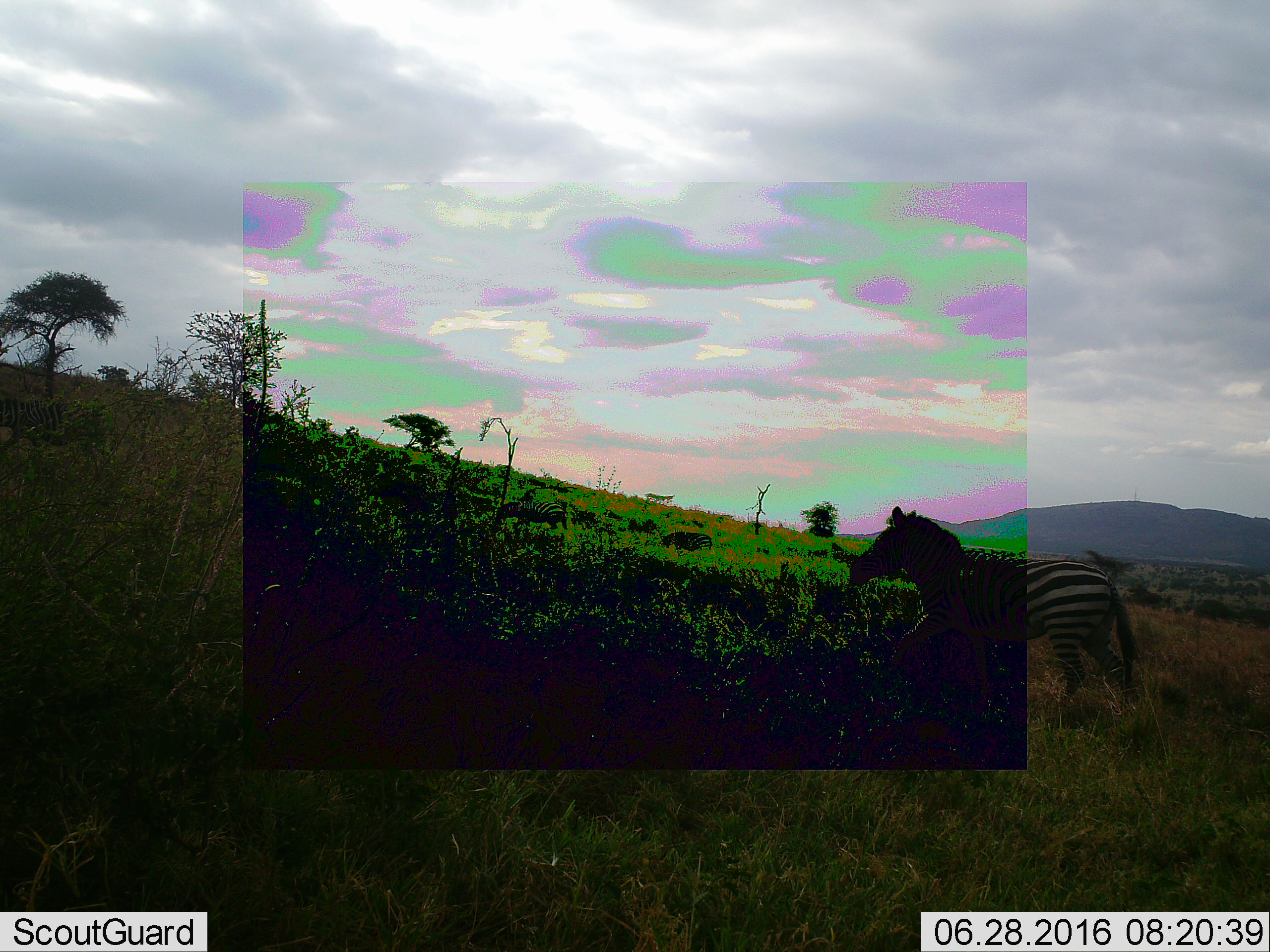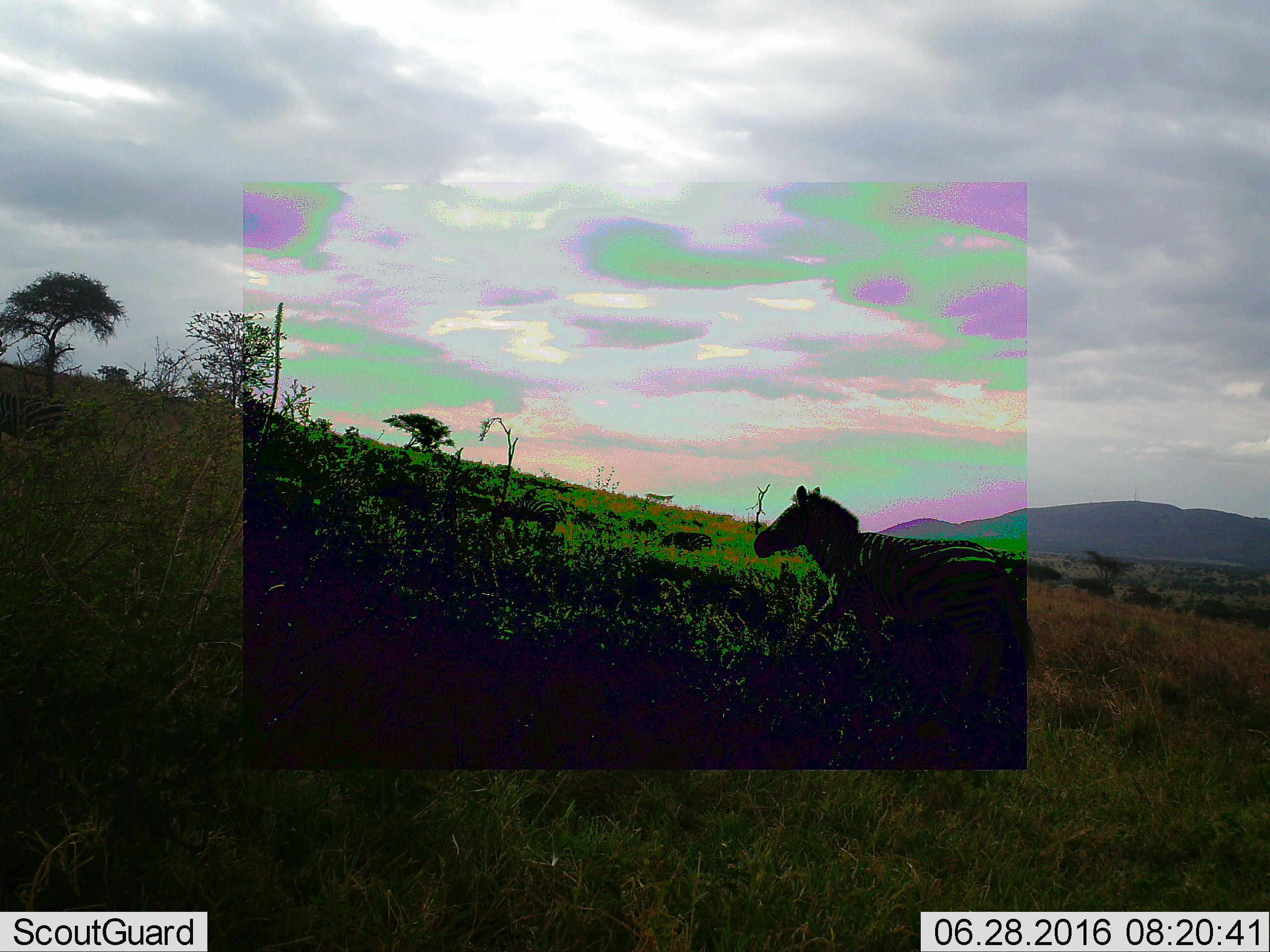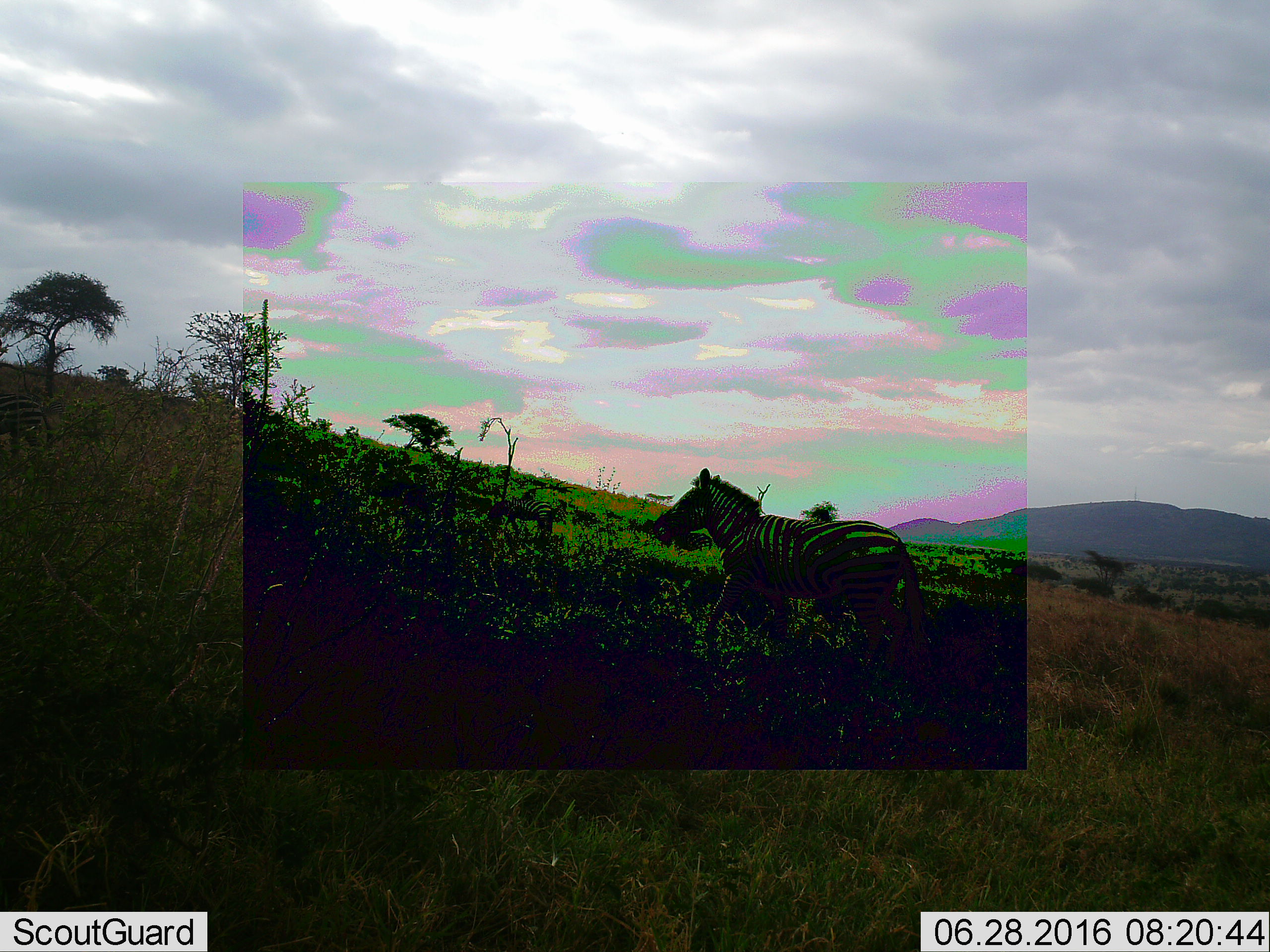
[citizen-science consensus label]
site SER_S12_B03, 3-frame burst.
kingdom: Animalia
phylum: Chordata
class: Mammalia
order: Perissodactyla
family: Equidae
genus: Equus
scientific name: Equus quagga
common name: plains zebra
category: zebraplains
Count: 2.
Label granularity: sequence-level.